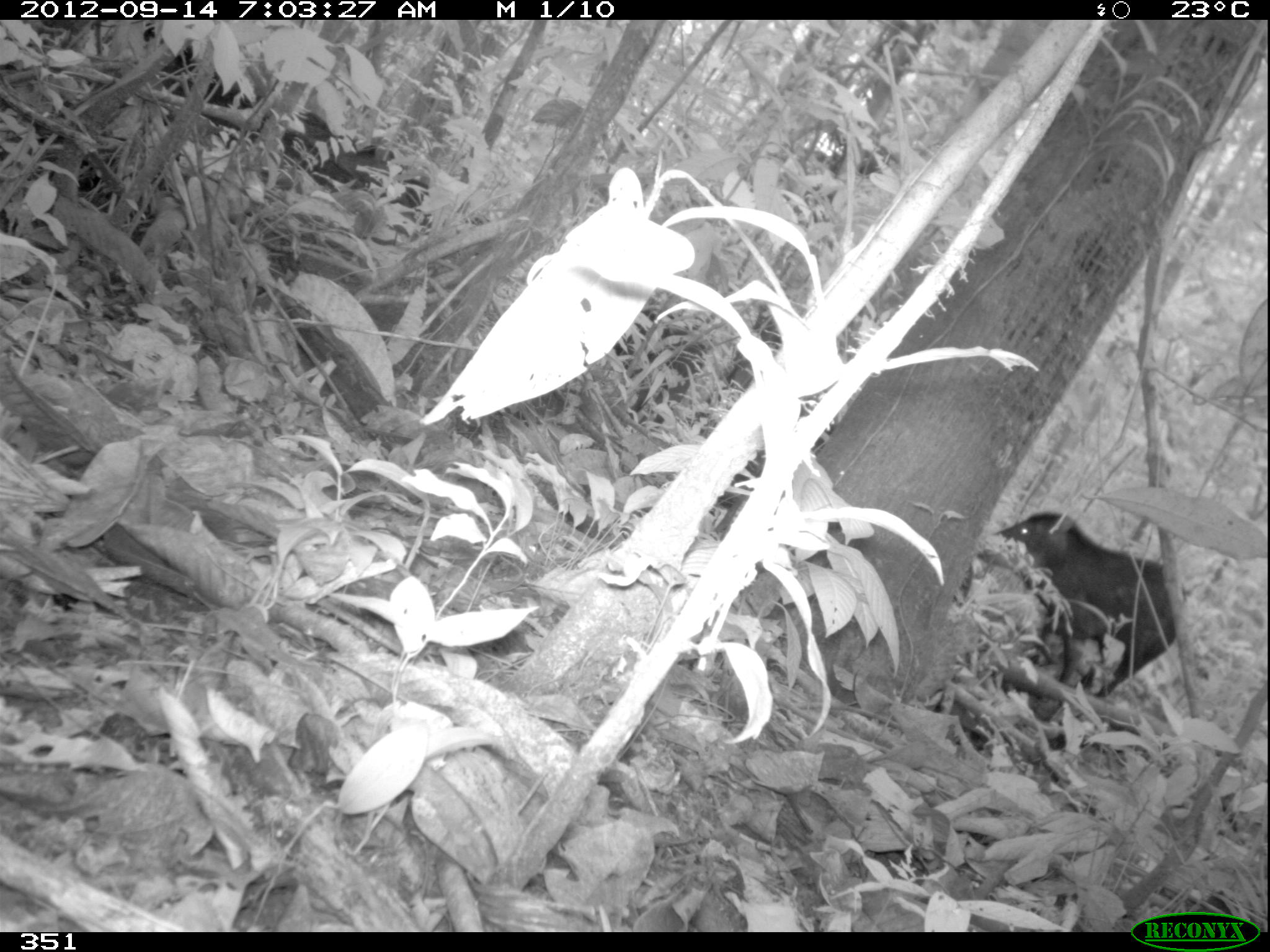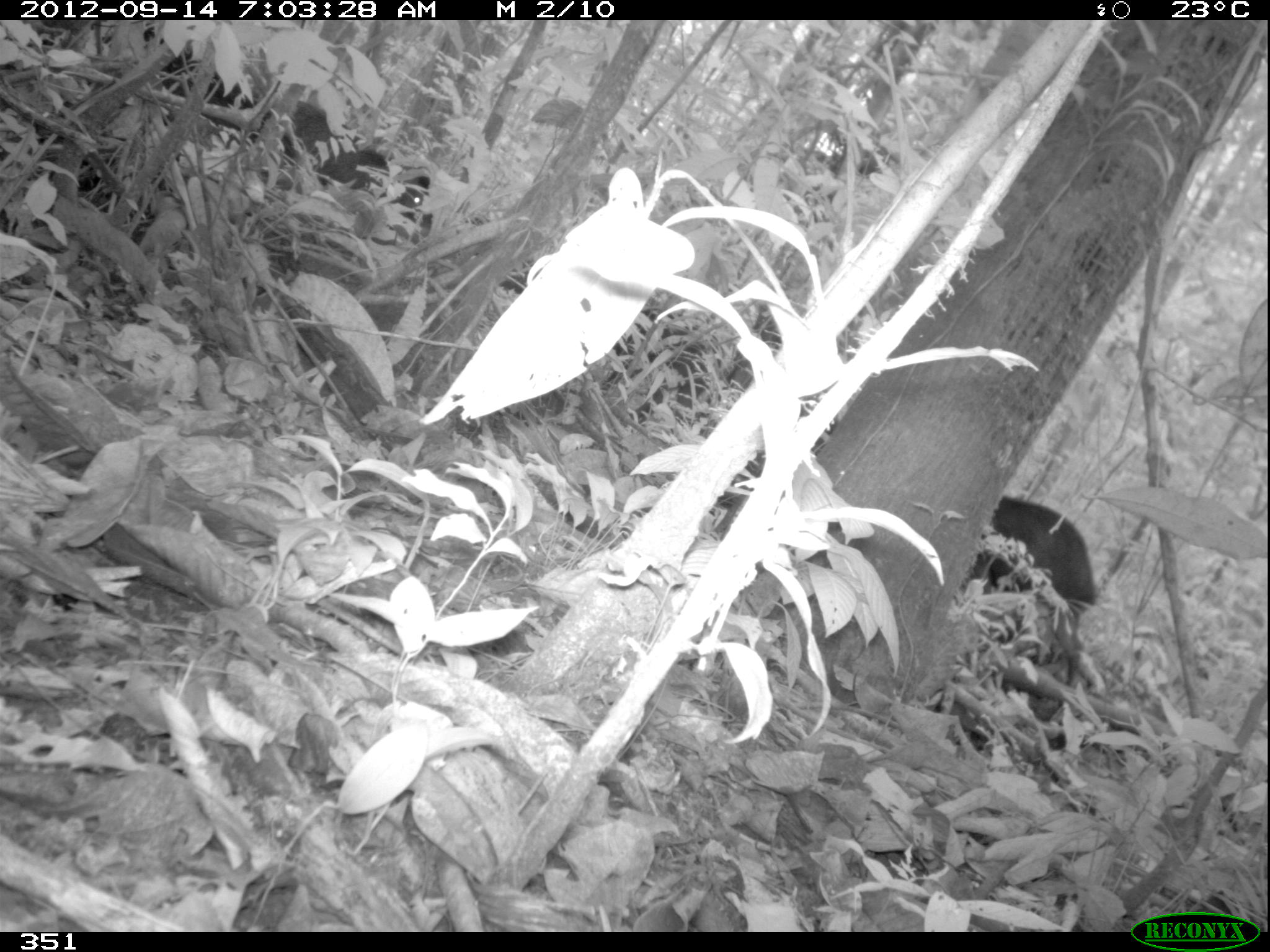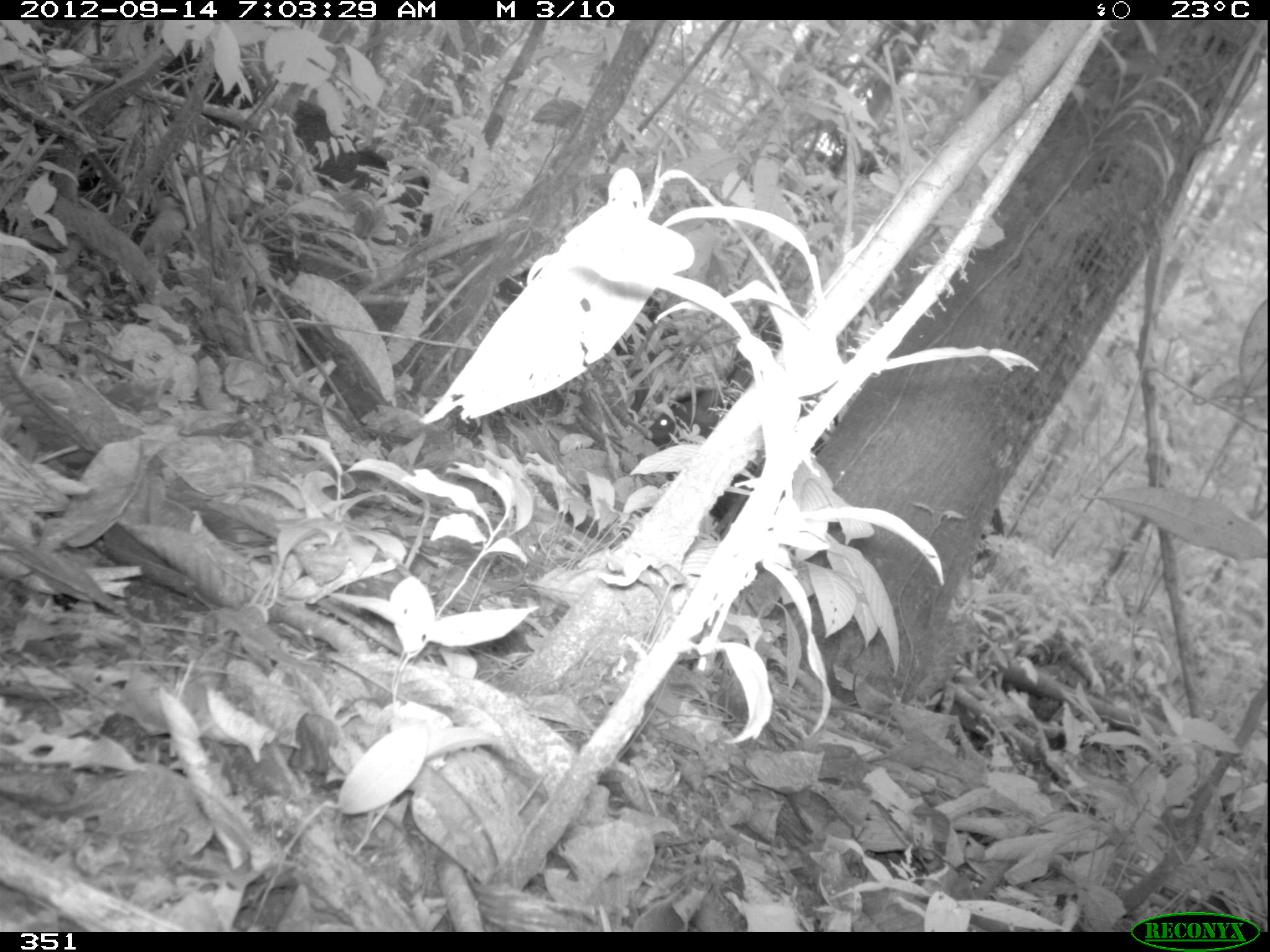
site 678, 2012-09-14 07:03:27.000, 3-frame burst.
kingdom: Animalia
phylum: Chordata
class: Mammalia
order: Artiodactyla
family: Tayassuidae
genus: Tayassu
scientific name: Tayassu pecari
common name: white-lipped peccary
Tayassu pecari (white-lipped peccary).